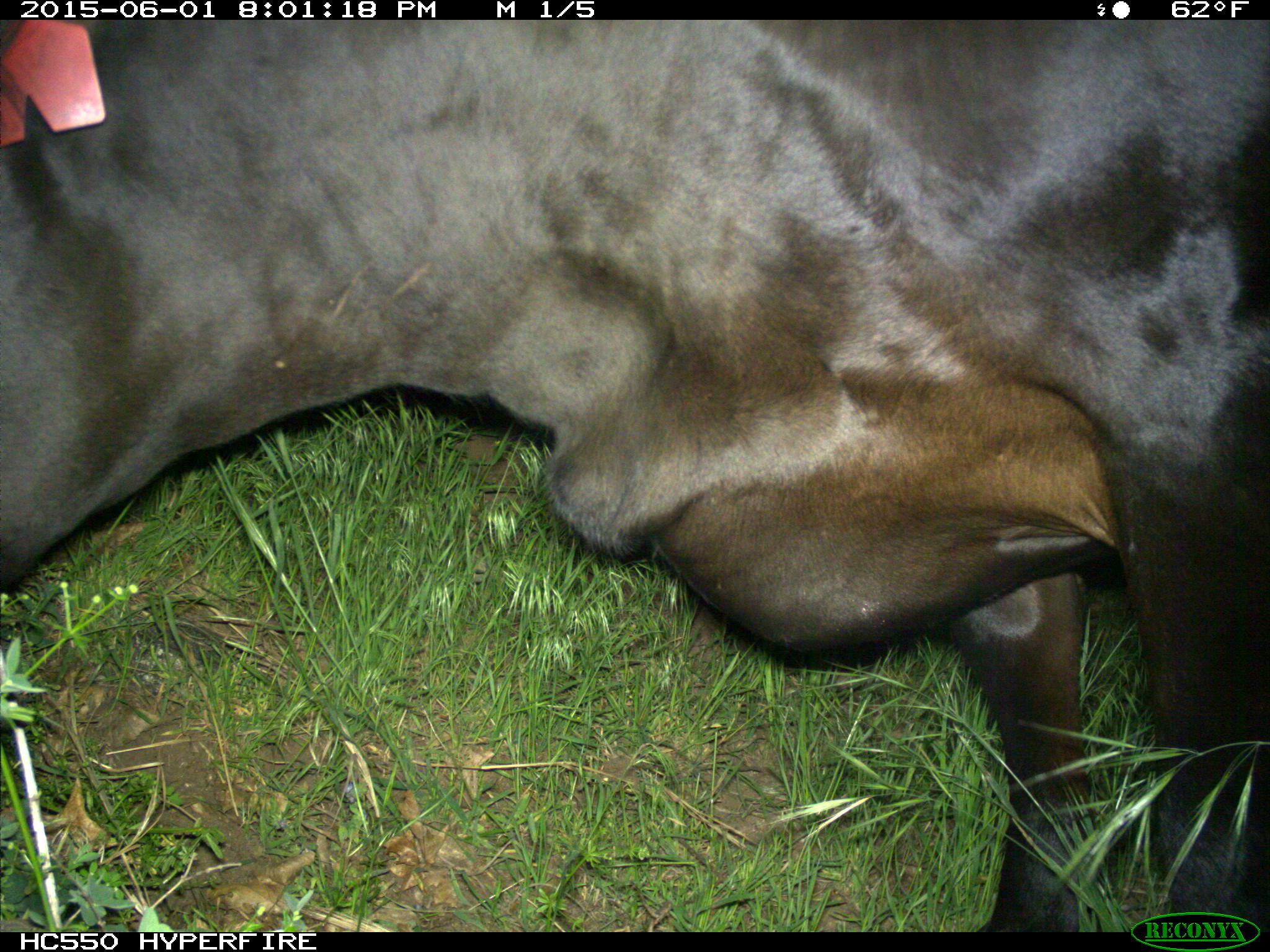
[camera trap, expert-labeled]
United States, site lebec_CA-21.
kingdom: Animalia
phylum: Chordata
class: Mammalia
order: Artiodactyla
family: Bovidae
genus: Bos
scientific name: Bos taurus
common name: domestic cow